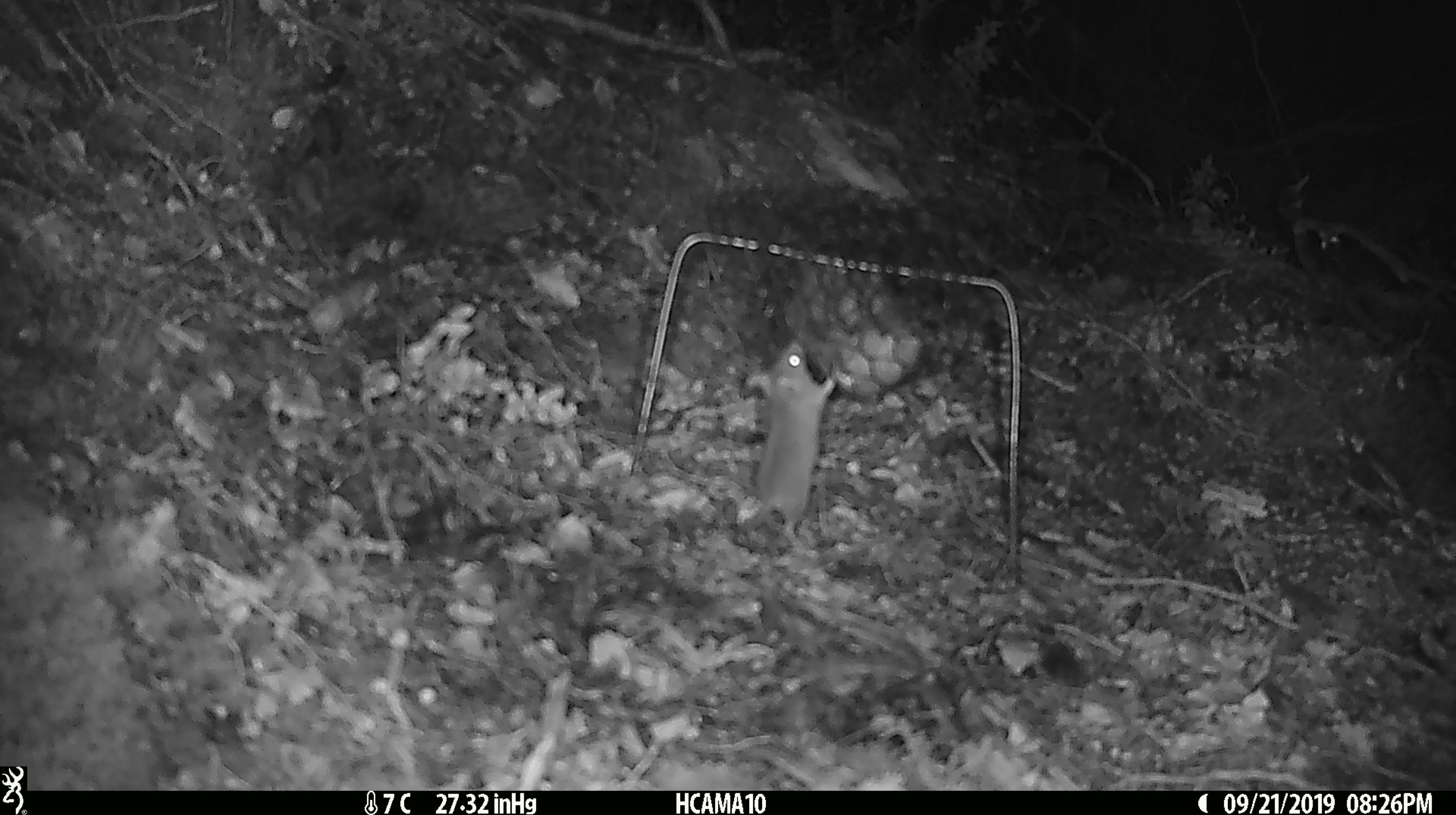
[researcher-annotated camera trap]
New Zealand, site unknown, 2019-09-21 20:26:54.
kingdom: Animalia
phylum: Chordata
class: Mammalia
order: Rodentia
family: Muridae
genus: Mus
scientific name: Mus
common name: mouse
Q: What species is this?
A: Mouse (Mus).